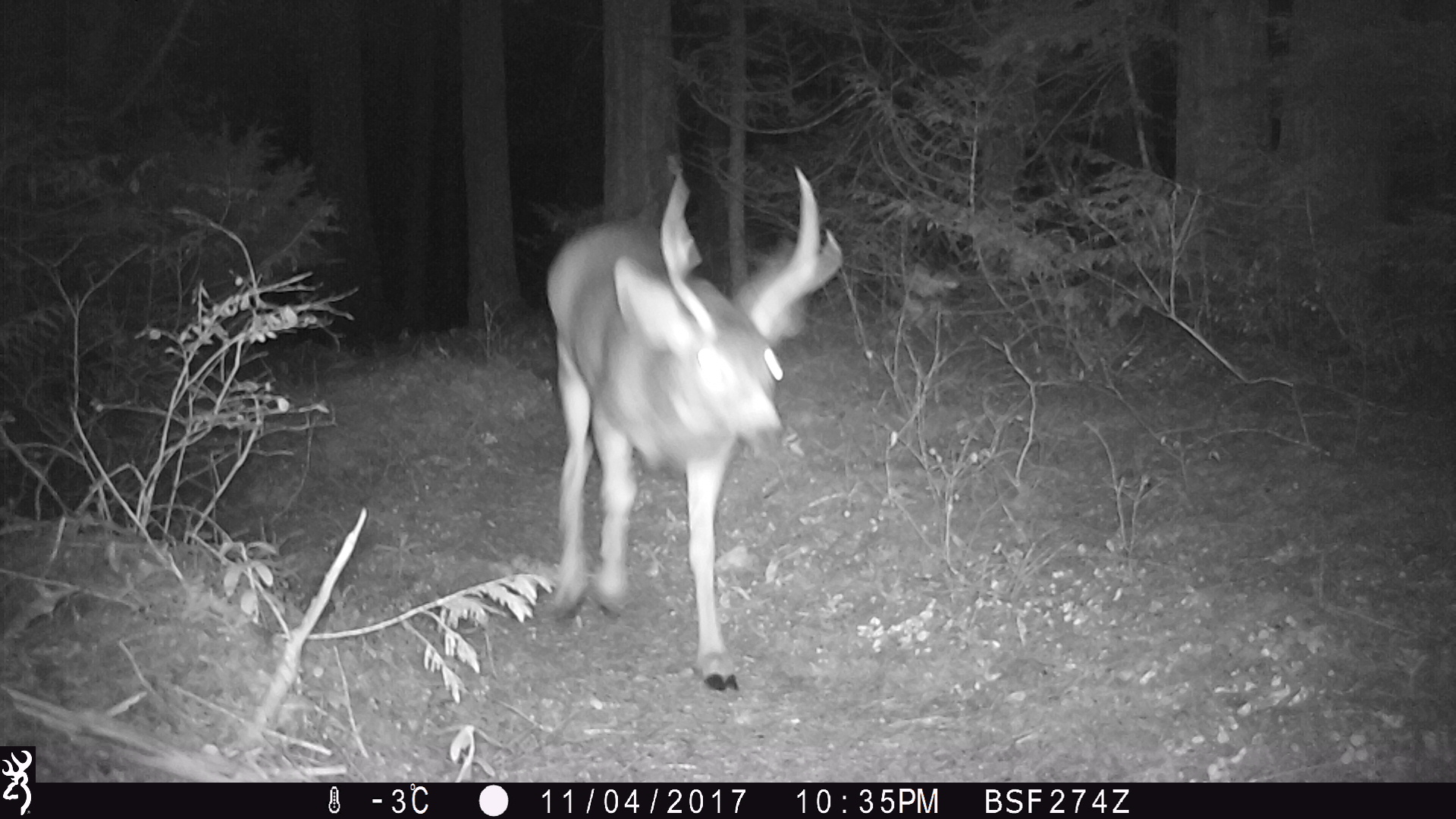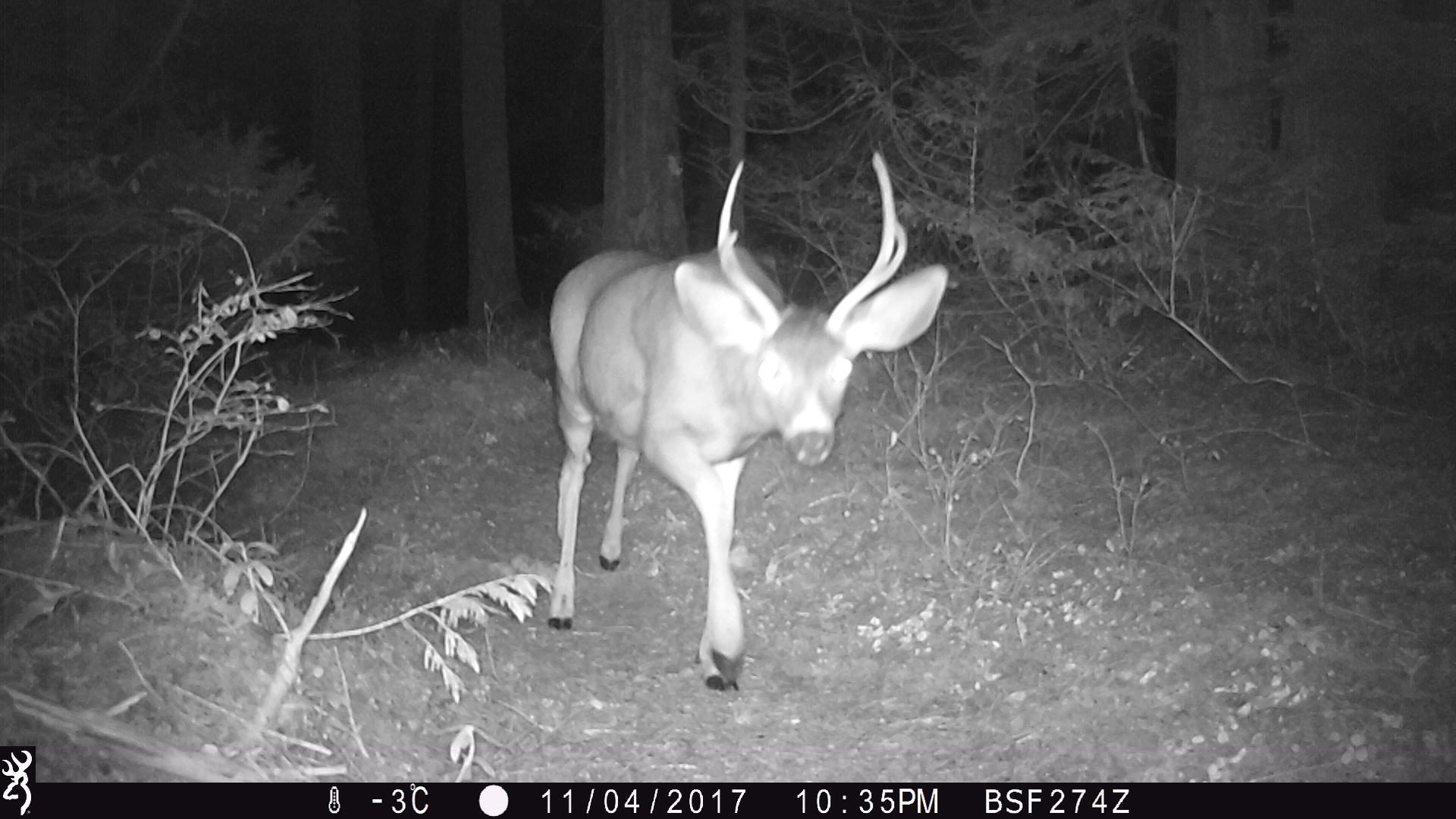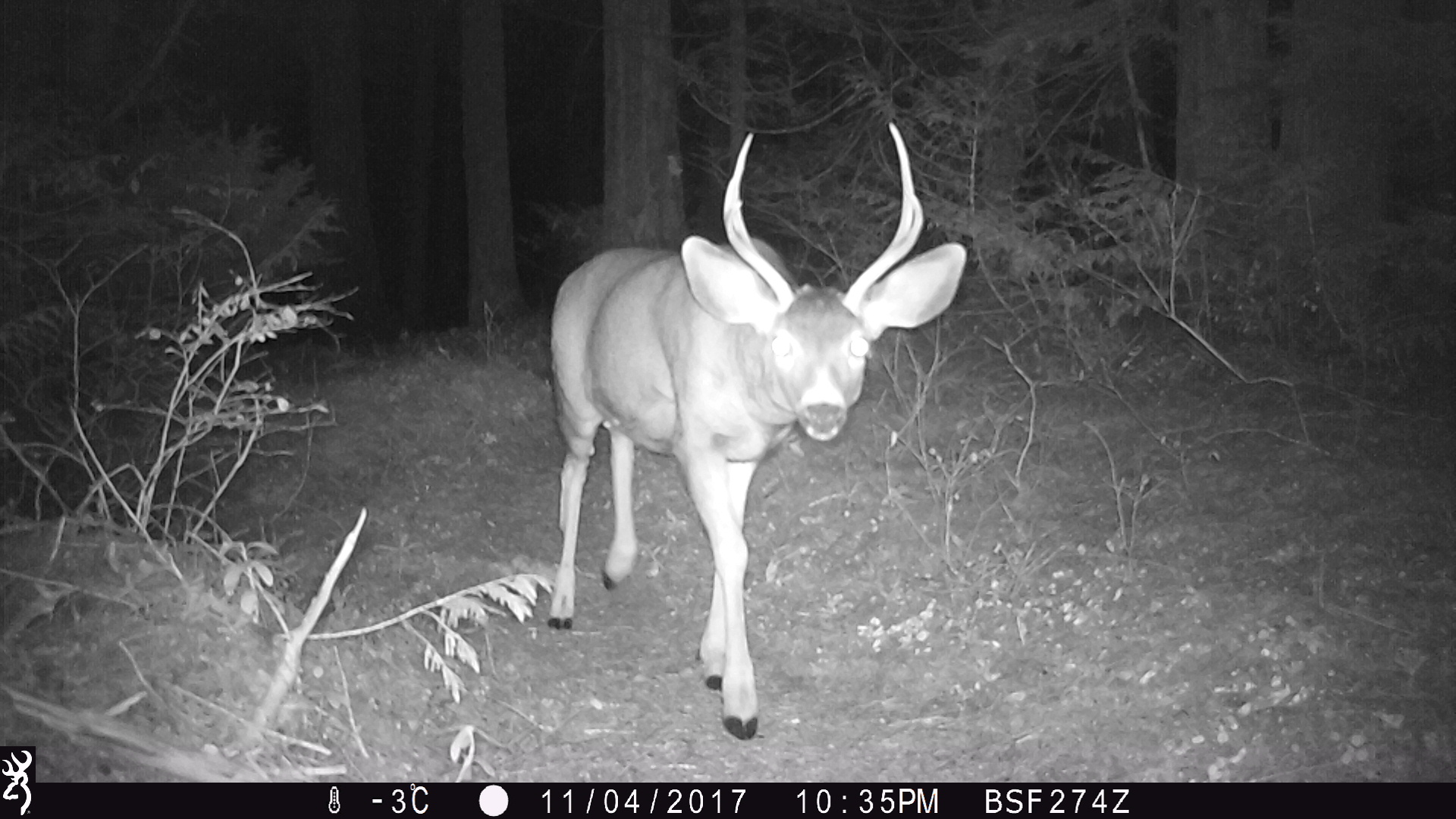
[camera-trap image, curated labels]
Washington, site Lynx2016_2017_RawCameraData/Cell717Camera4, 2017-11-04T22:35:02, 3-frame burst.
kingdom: Animalia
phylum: Chordata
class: Mammalia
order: Artiodactyla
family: Cervidae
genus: Odocoileus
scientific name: Odocoileus hemionus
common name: mule deer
Odocoileus hemionus (mule deer). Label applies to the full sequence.